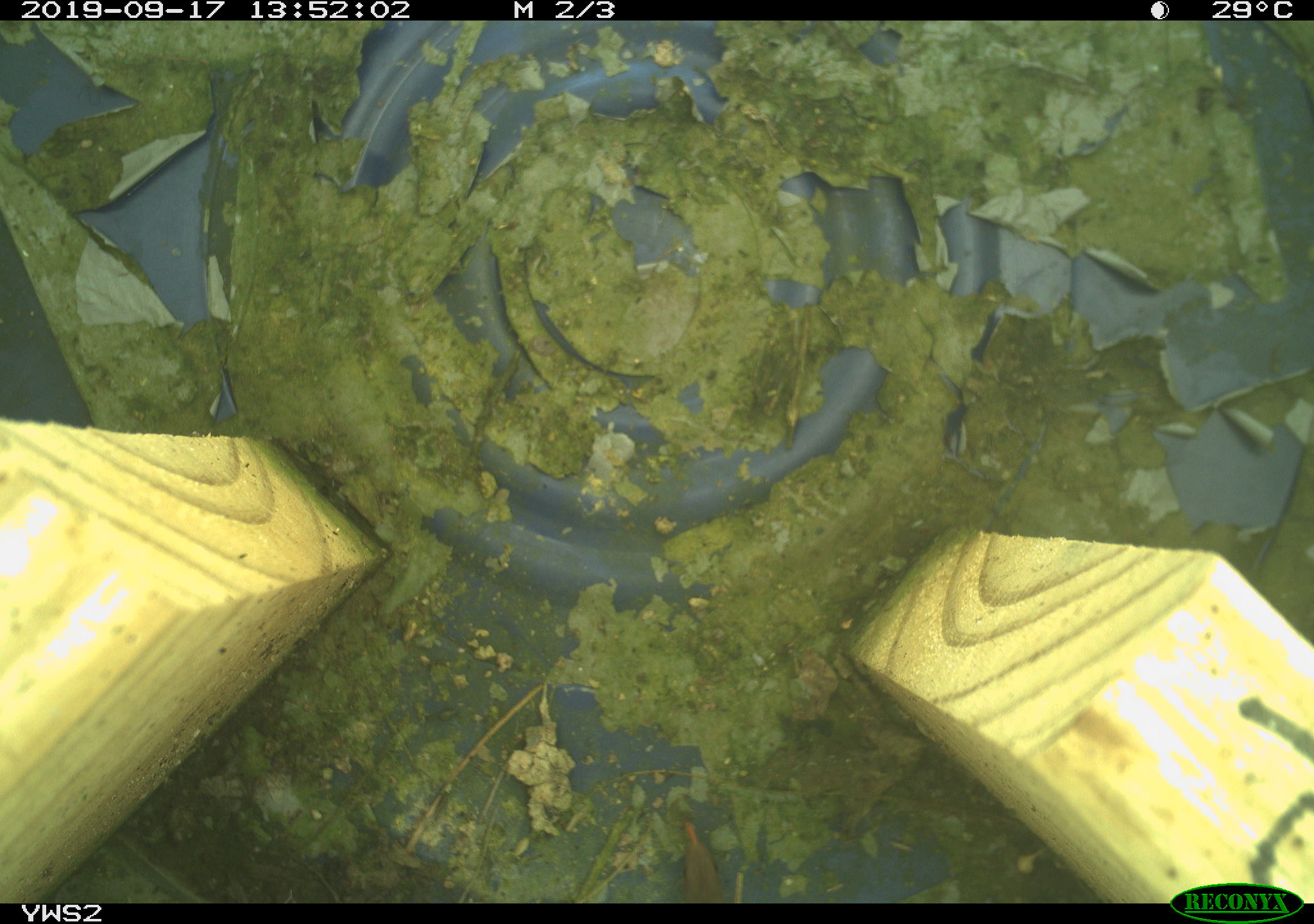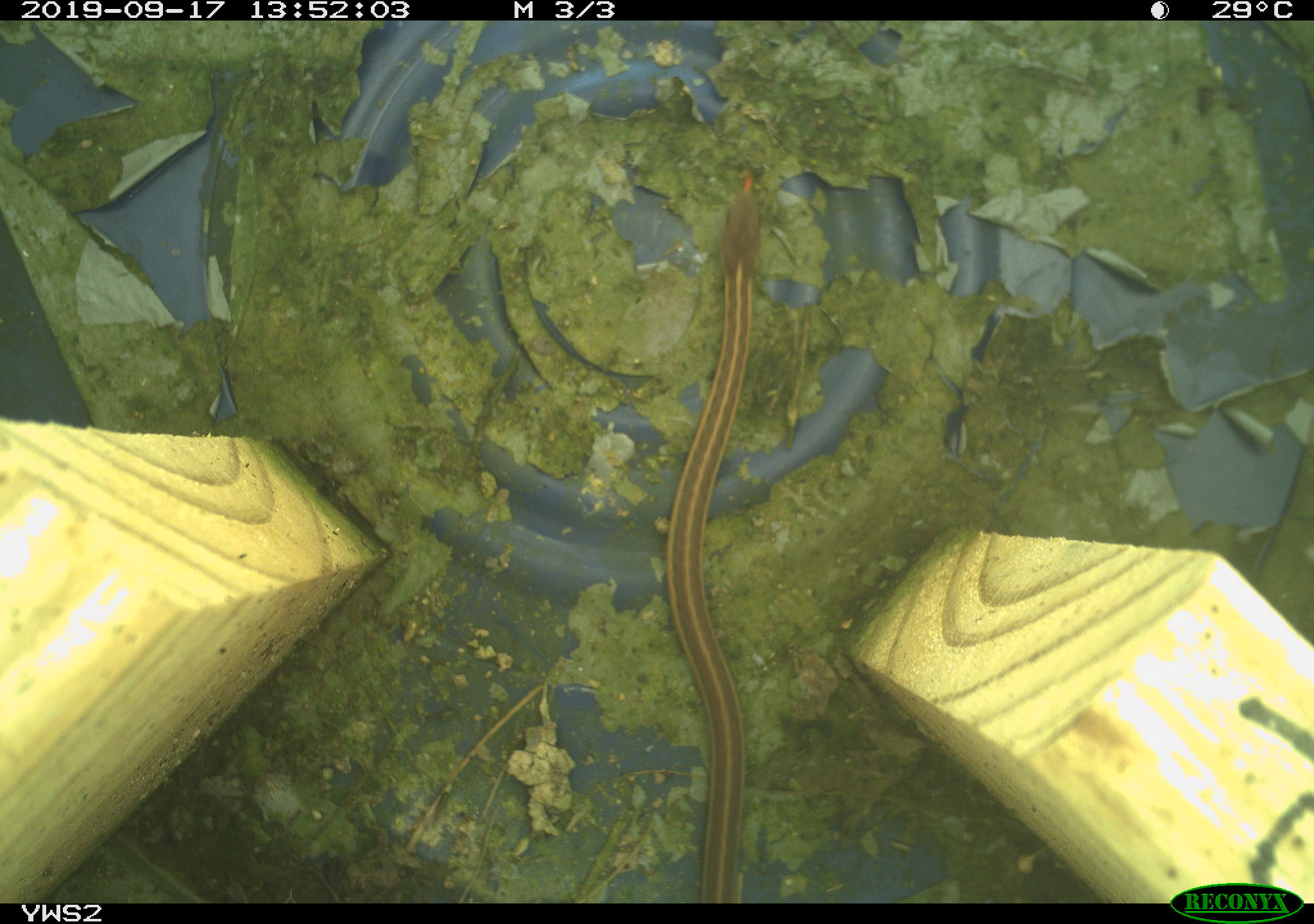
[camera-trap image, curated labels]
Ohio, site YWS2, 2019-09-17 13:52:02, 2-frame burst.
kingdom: Animalia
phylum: Chordata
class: Reptilia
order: Squamata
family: Colubridae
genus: Thamnophis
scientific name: Thamnophis sirtalis sirtalis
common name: eastern gartersnake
Eastern gartersnake (Thamnophis sirtalis sirtalis).